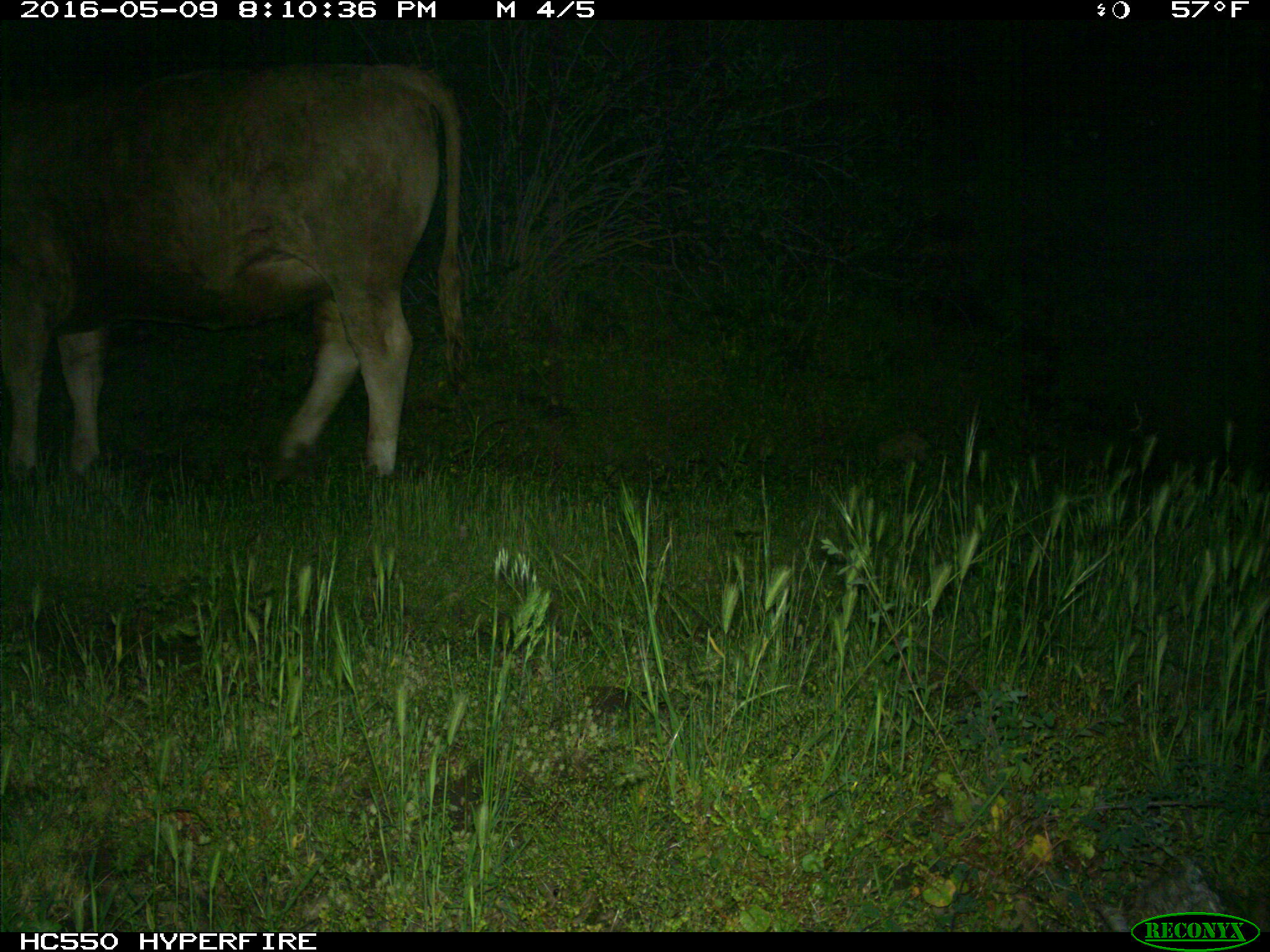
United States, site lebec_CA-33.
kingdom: Animalia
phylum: Chordata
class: Mammalia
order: Artiodactyla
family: Bovidae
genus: Bos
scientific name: Bos taurus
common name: domestic cow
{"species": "Bos taurus (domestic cow)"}